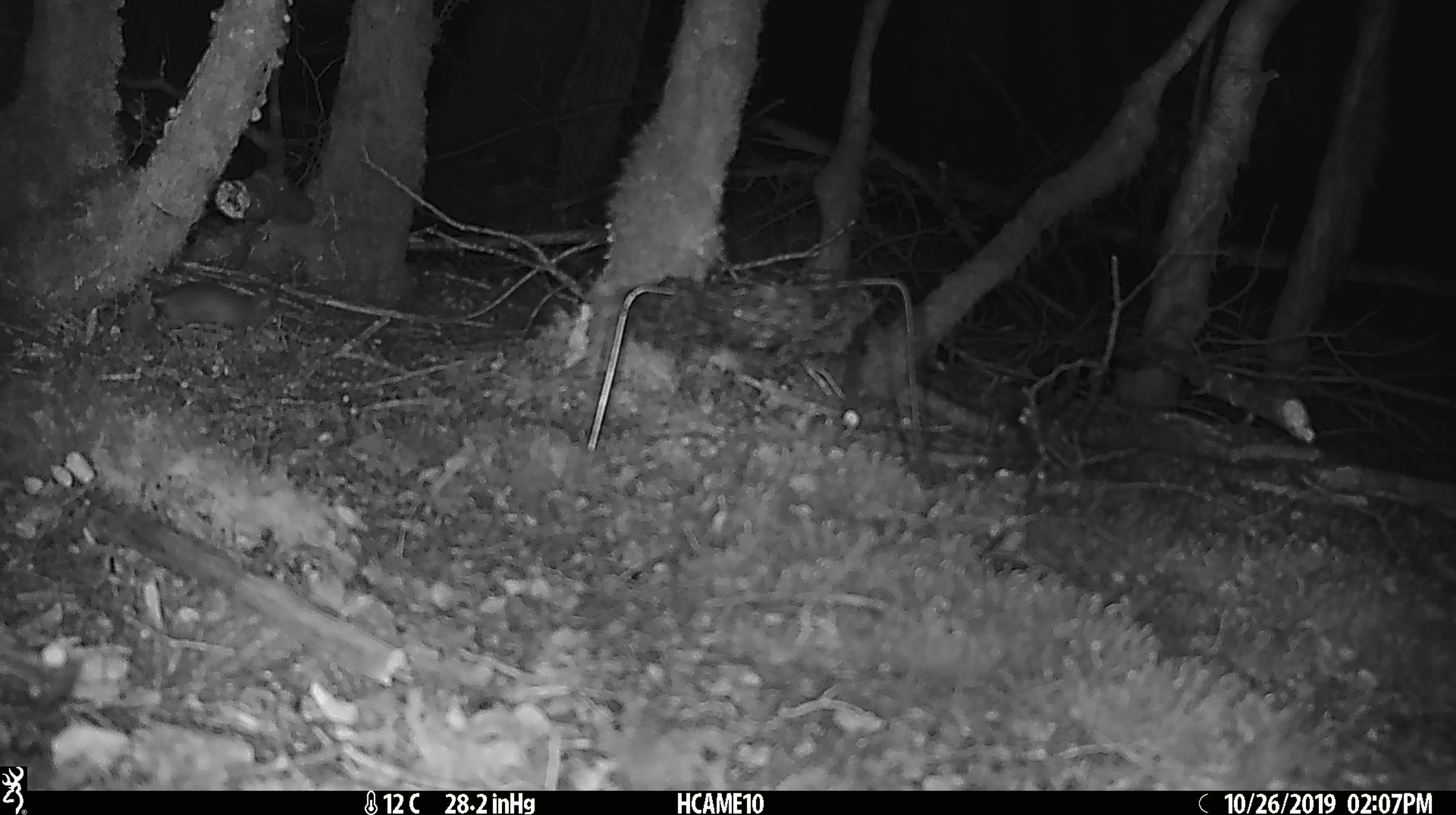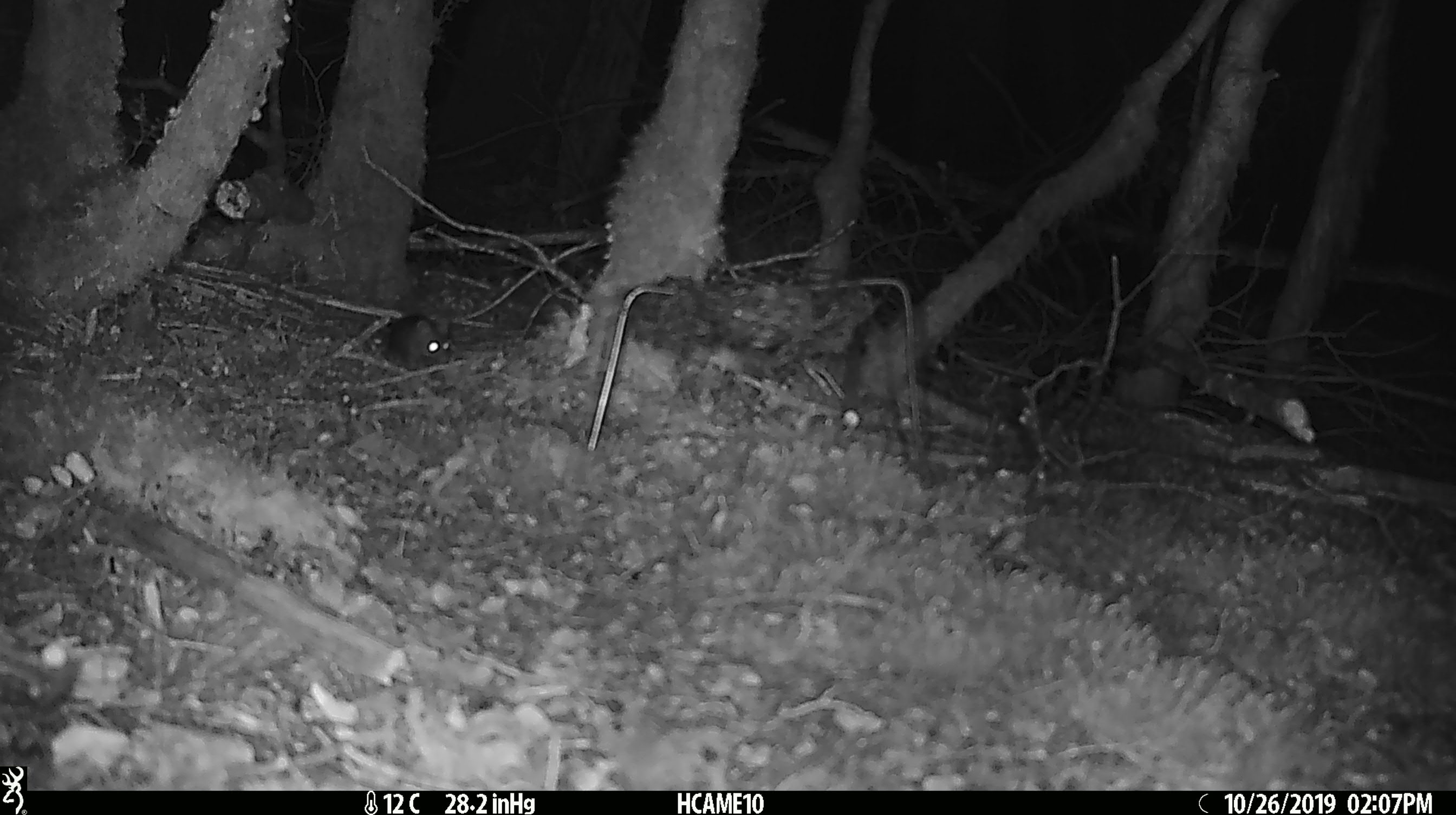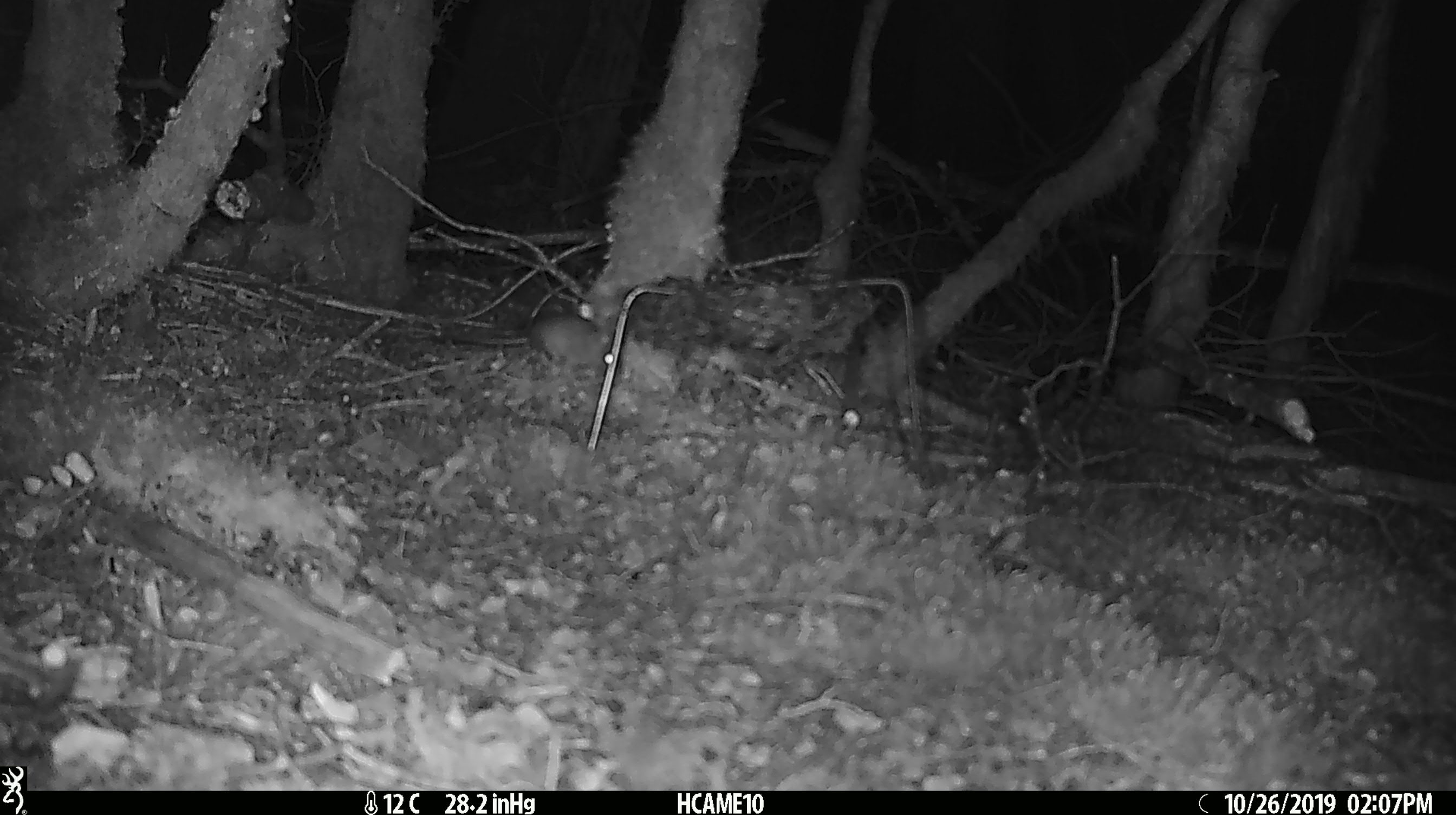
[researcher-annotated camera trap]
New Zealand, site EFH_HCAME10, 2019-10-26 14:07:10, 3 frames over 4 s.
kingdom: Animalia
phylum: Chordata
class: Mammalia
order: Rodentia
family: Muridae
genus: Mus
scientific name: Mus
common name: mouse